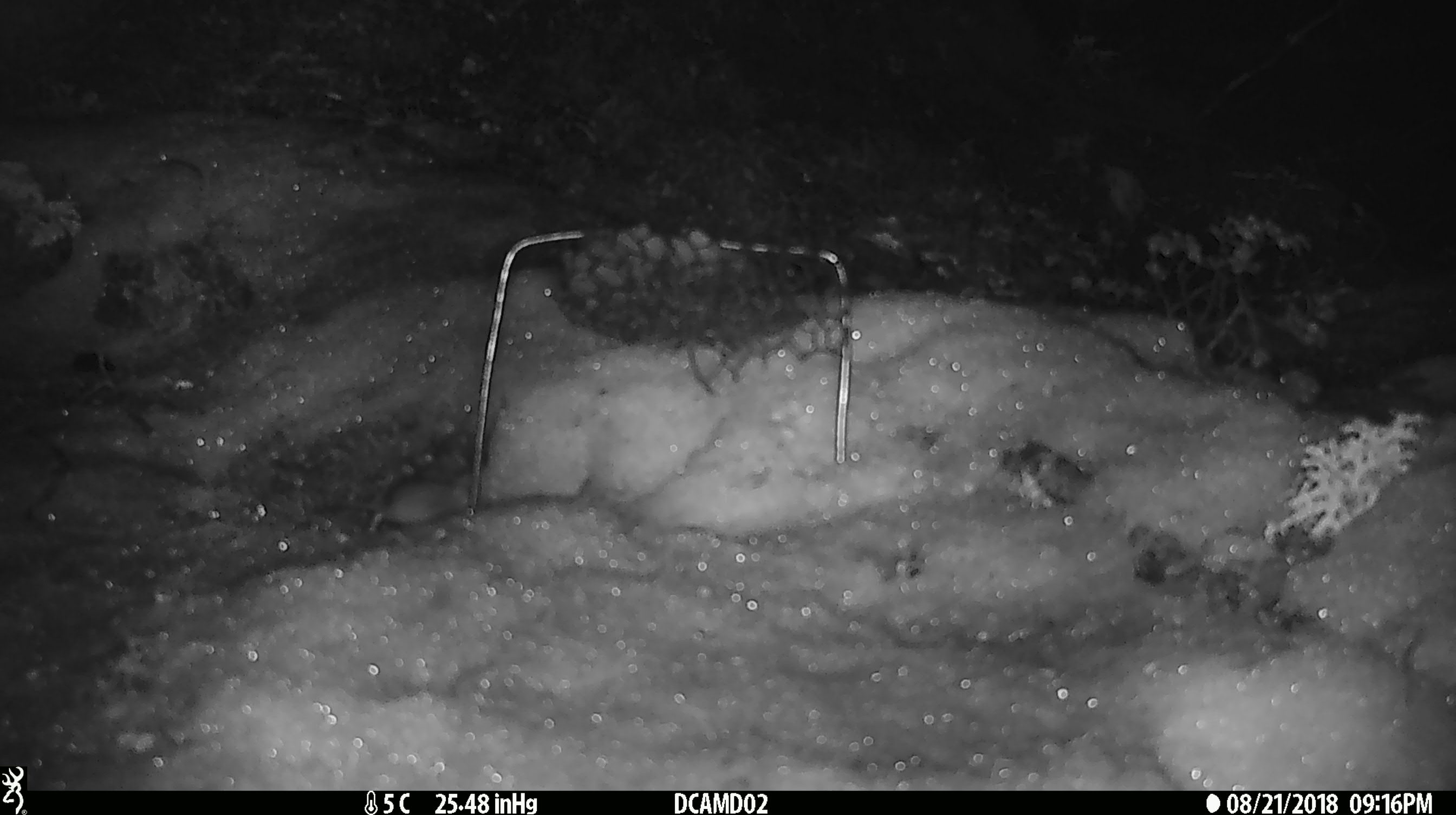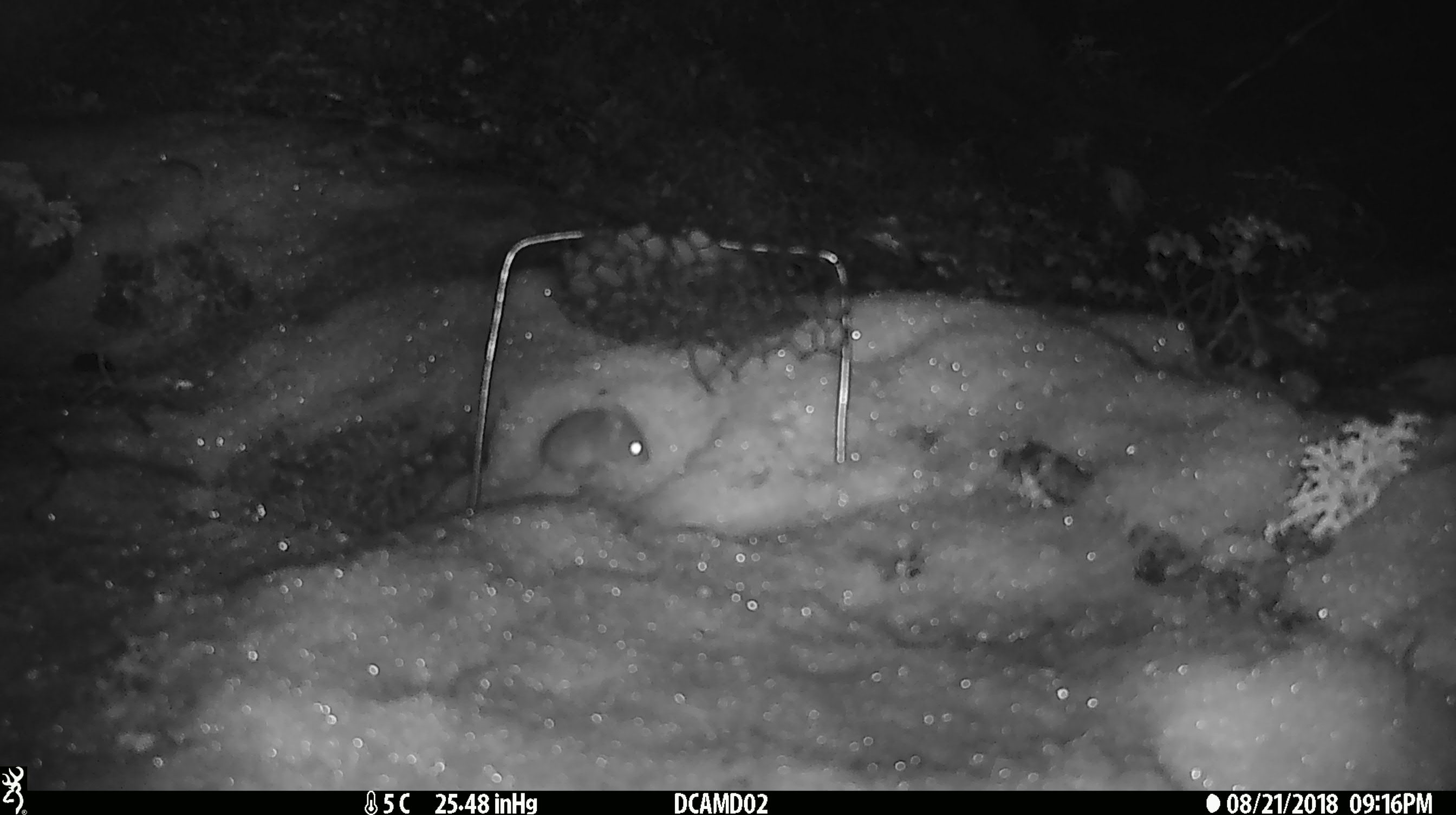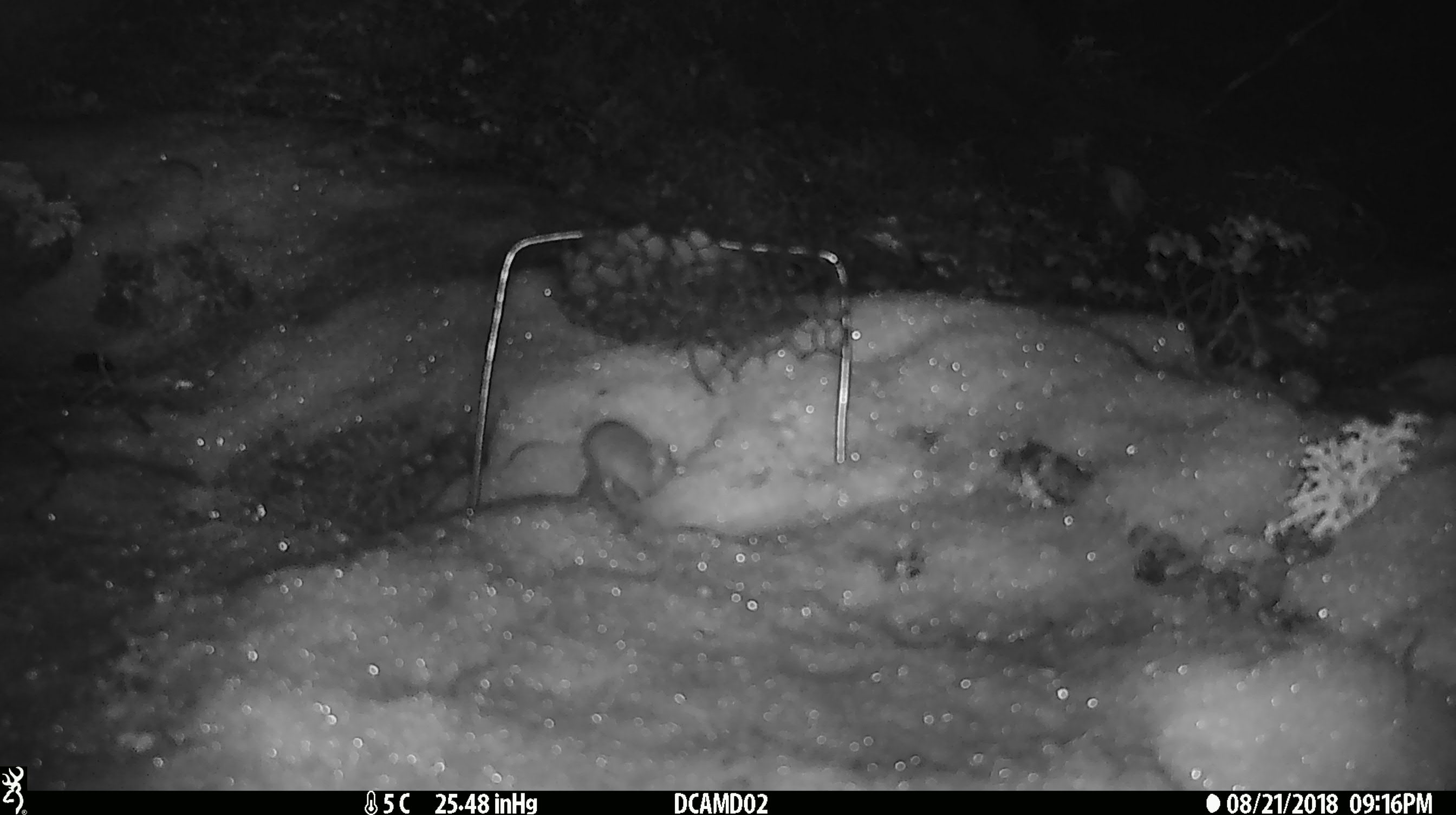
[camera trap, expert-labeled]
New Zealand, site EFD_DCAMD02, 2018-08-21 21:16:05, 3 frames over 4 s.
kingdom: Animalia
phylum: Chordata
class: Mammalia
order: Rodentia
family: Muridae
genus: Mus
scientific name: Mus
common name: mouse